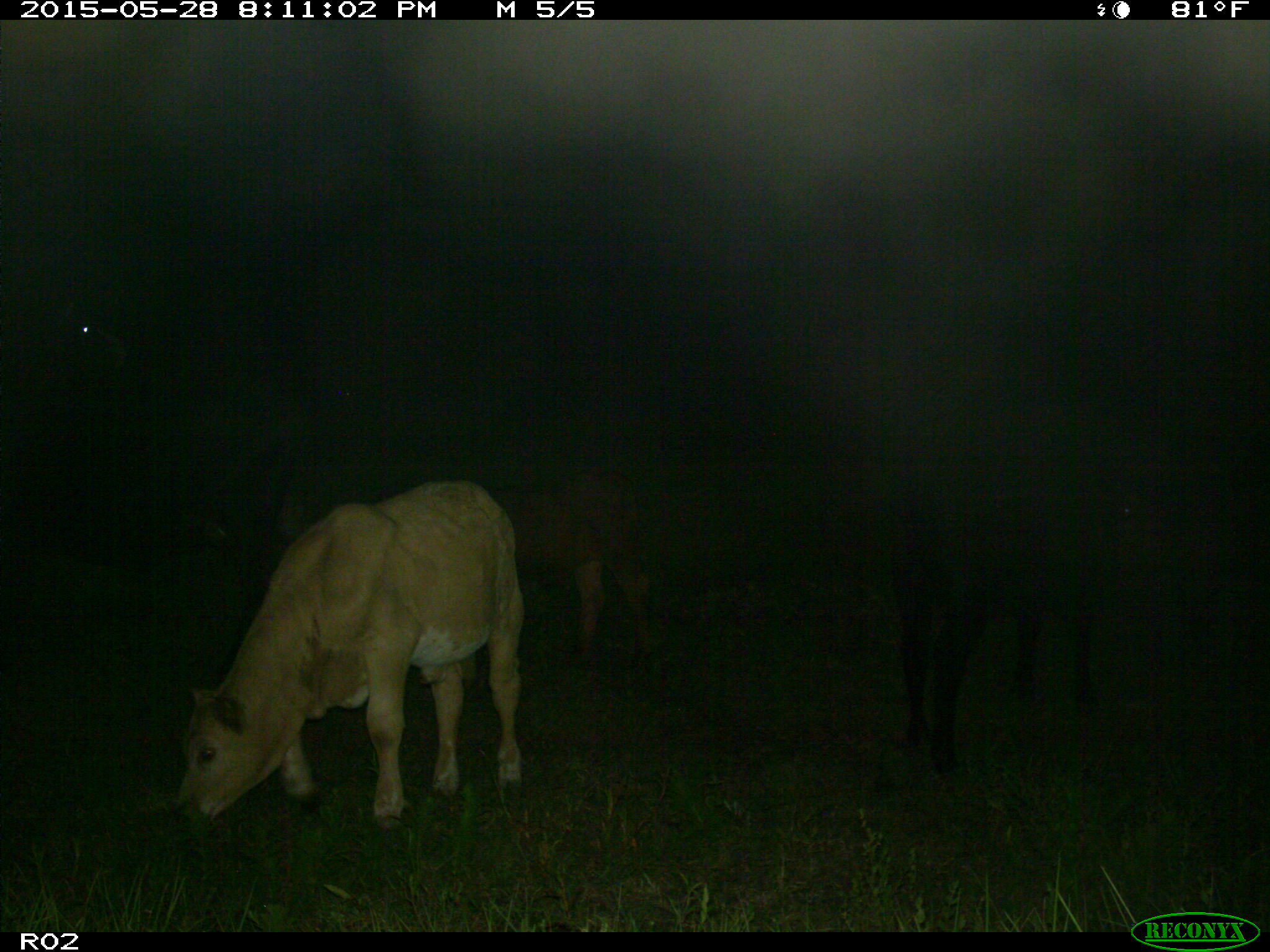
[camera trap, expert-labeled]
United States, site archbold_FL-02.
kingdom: Animalia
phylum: Chordata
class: Mammalia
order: Artiodactyla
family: Bovidae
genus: Bos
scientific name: Bos taurus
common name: domestic cow